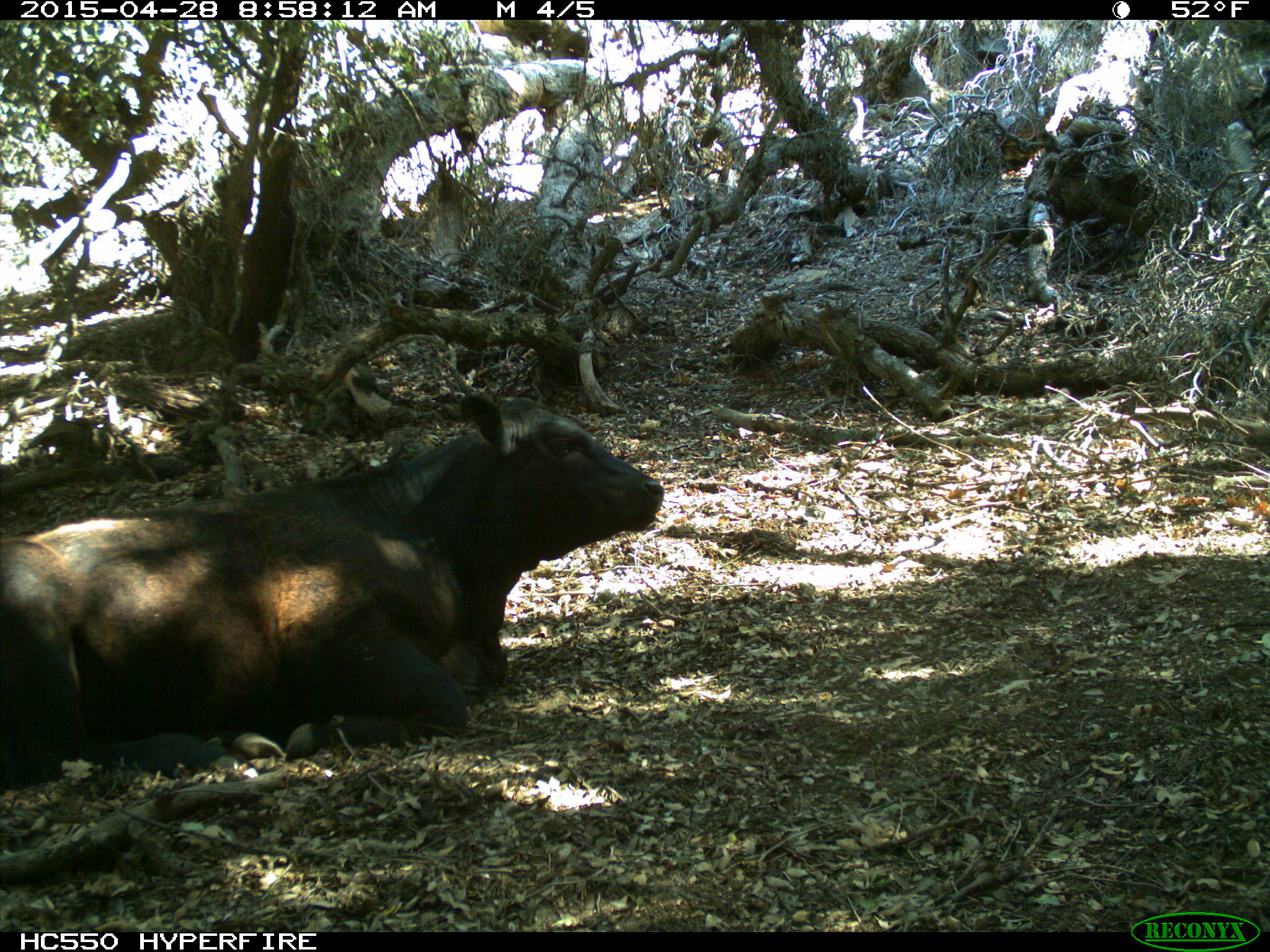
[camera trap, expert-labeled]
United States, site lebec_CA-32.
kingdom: Animalia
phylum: Chordata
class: Mammalia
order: Artiodactyla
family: Bovidae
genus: Bos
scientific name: Bos taurus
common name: domestic cow